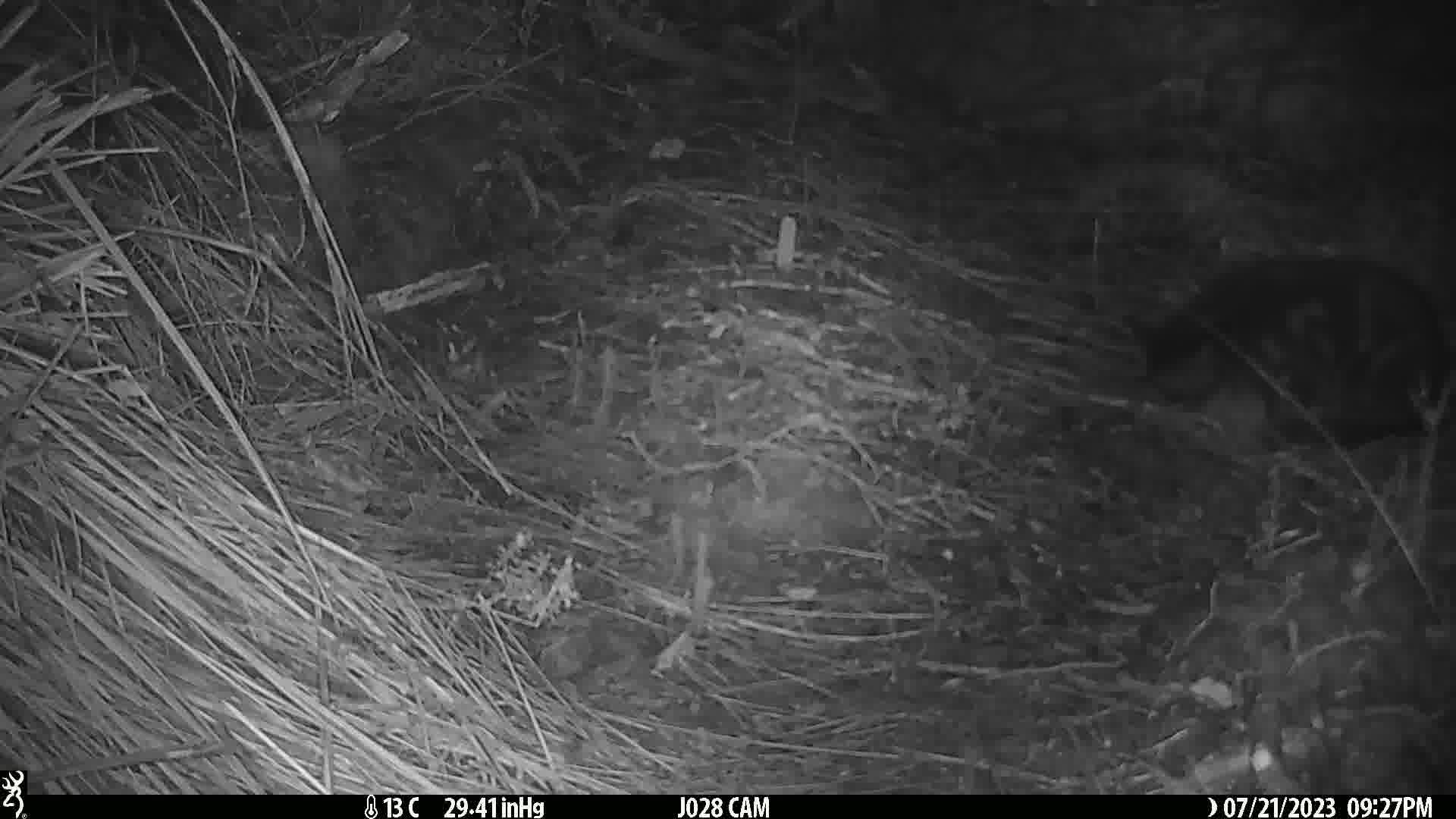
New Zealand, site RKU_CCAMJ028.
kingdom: Animalia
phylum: Chordata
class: Mammalia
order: Carnivora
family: Felidae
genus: Felis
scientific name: Felis catus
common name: domestic cat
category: cat